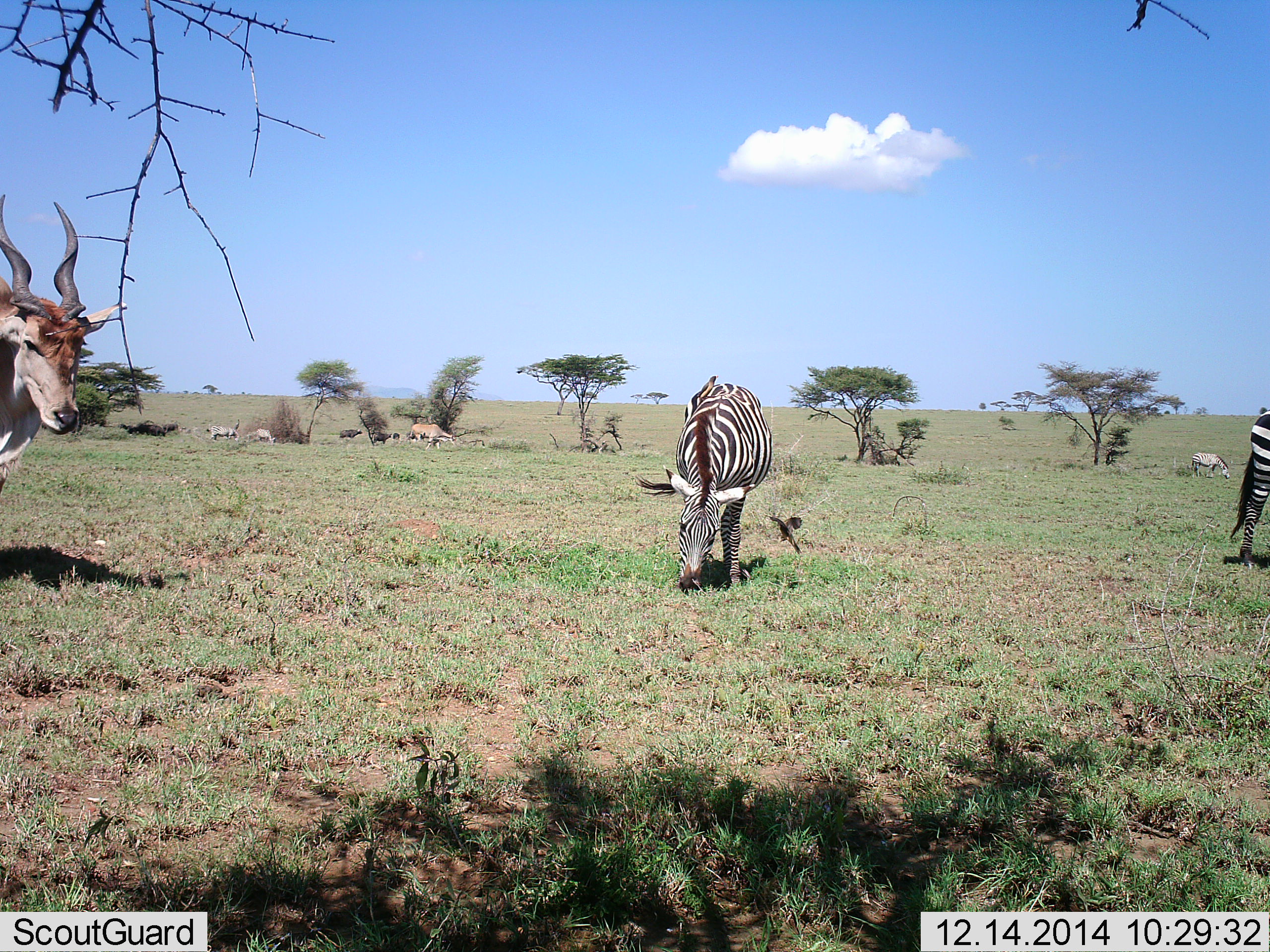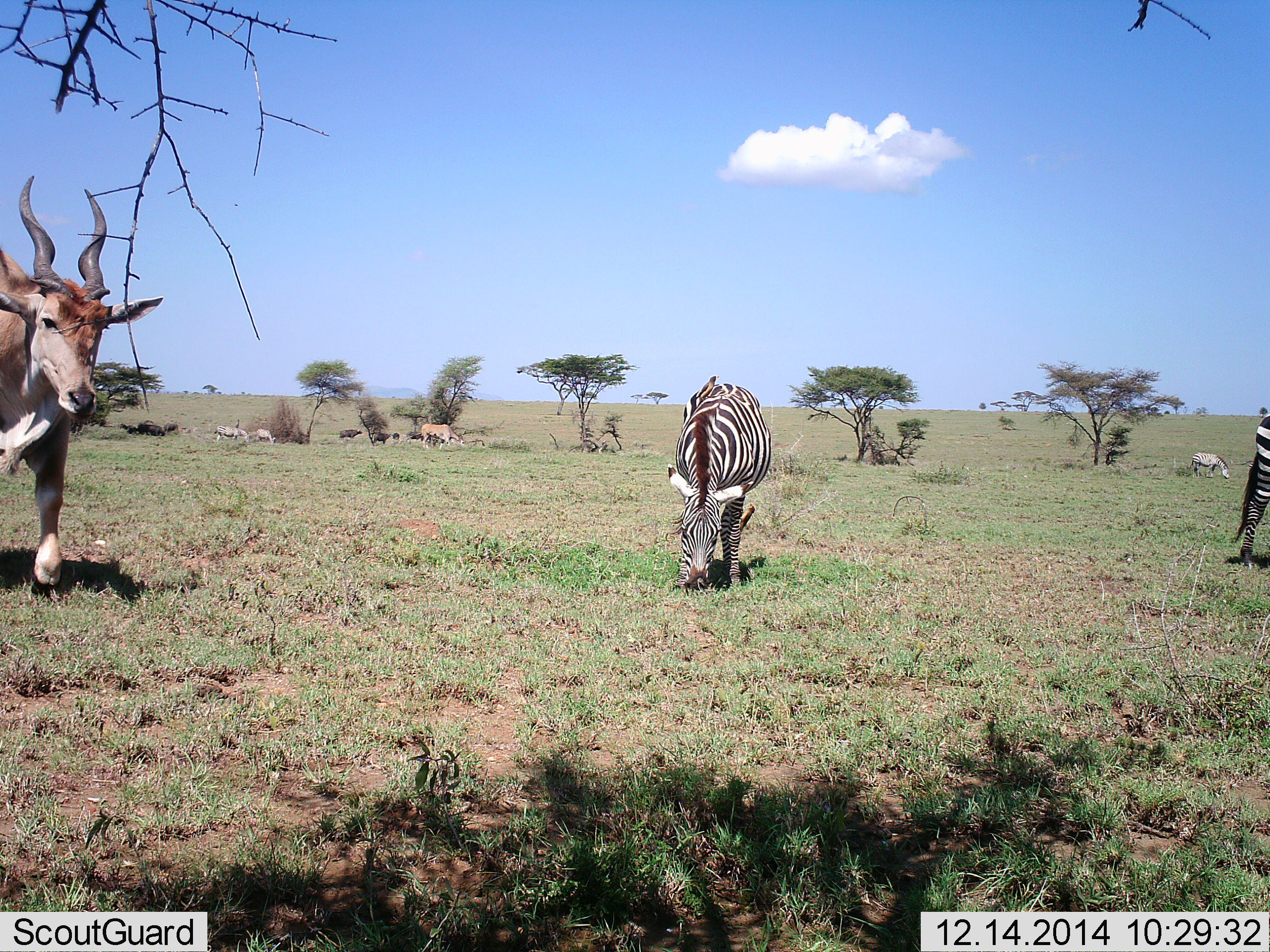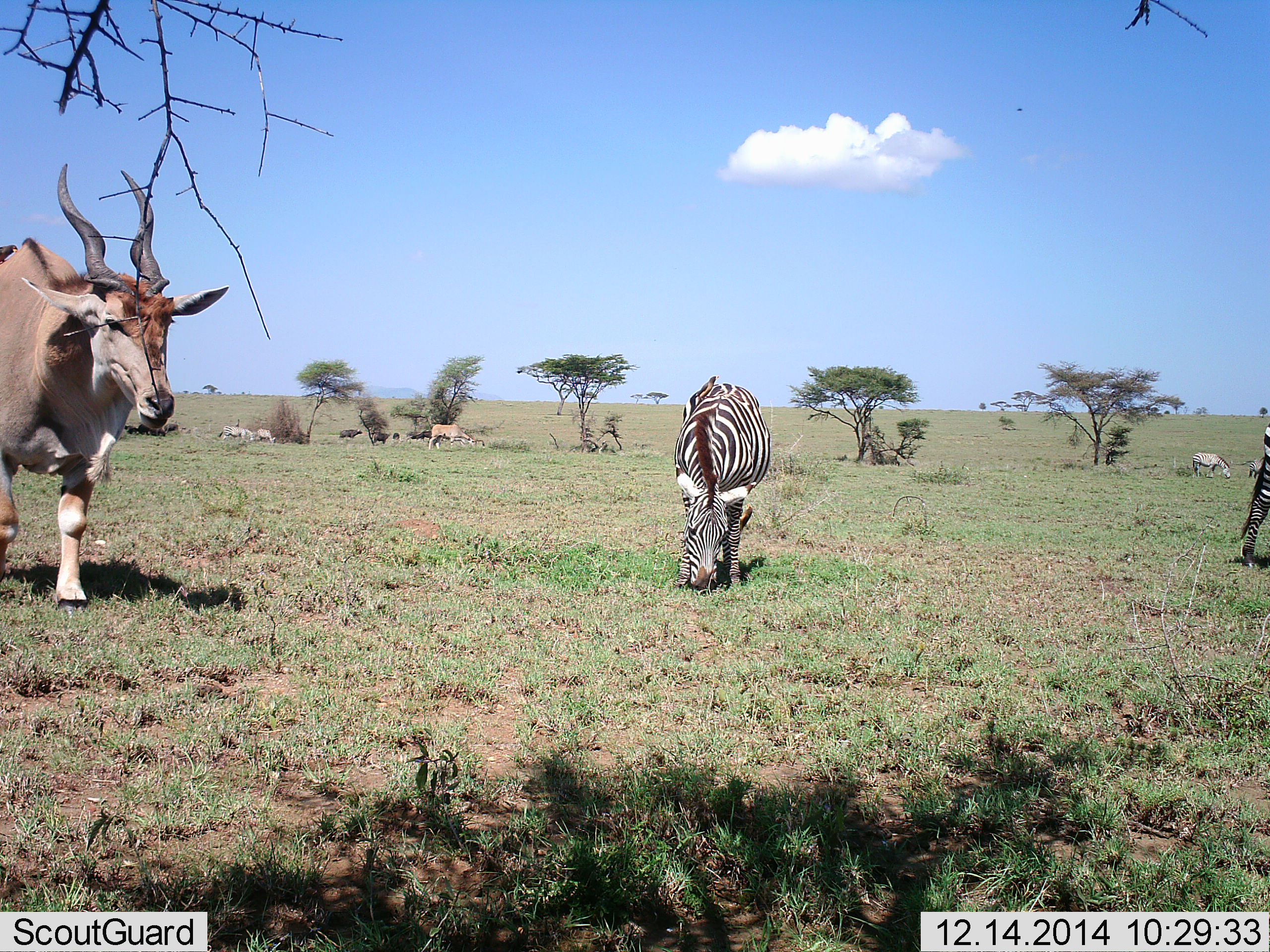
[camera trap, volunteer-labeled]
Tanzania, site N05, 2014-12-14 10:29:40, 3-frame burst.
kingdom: Animalia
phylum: Chordata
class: Mammalia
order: Artiodactyla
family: Bovidae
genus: Tragelaphus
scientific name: Tragelaphus oryx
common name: eland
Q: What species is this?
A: Eland (Tragelaphus oryx).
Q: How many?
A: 2.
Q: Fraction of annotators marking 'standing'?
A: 29%.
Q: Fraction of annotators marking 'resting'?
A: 7%.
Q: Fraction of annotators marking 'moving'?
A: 86%.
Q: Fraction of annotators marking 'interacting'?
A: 0%.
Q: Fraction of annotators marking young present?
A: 0%.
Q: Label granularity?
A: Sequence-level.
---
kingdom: Animalia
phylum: Chordata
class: Mammalia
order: Perissodactyla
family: Equidae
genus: Equus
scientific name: Equus quagga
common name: plains zebra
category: zebra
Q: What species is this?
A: Zebra (plains zebra) (Equus quagga).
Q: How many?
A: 5.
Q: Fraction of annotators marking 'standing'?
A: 53%.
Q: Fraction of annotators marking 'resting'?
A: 0%.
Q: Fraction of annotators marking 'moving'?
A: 33%.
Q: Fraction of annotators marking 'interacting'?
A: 0%.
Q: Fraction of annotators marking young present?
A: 0%.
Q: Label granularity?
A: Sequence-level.